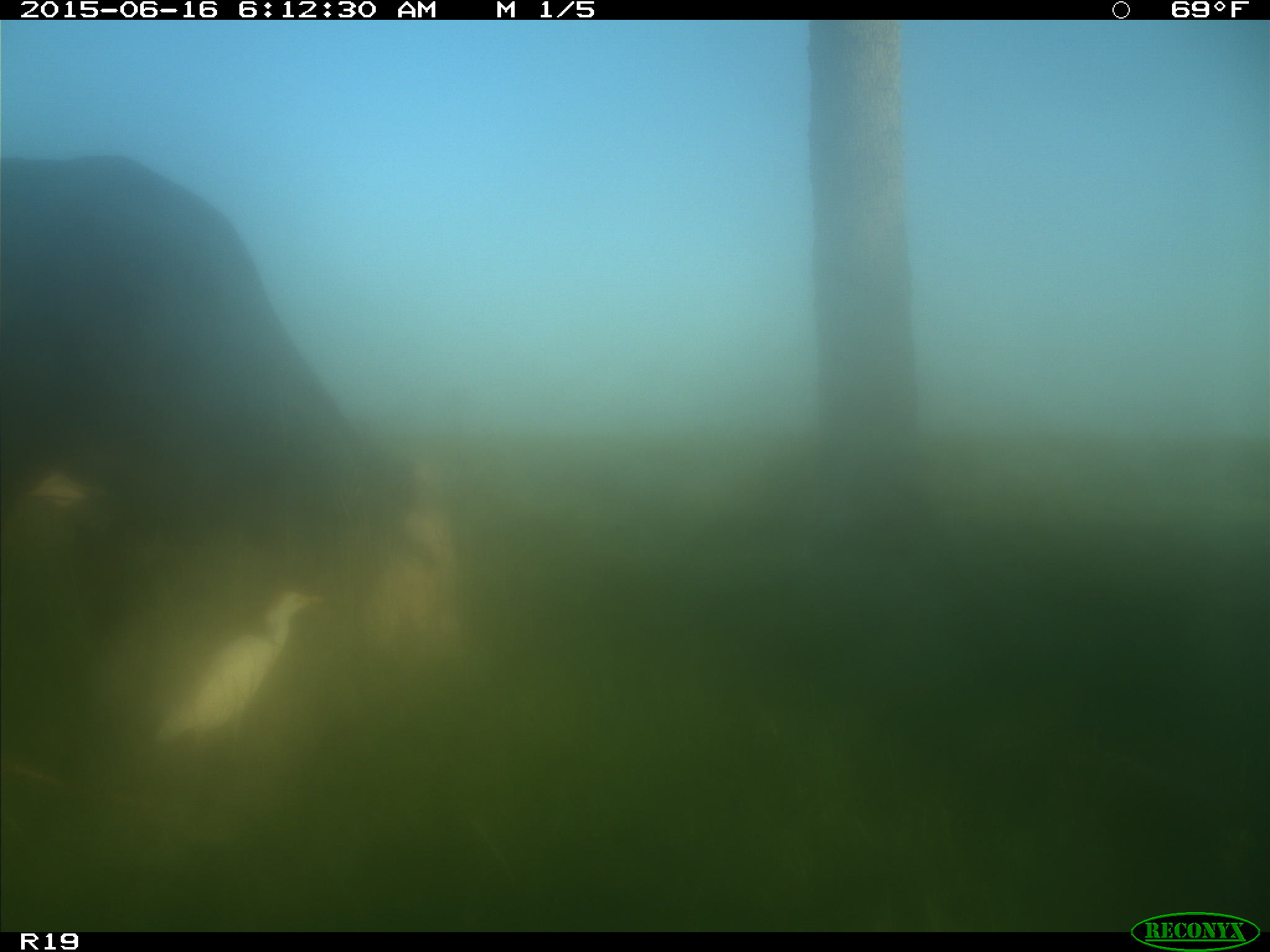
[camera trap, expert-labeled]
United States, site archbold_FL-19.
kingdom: Animalia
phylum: Chordata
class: Mammalia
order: Artiodactyla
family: Bovidae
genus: Bos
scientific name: Bos taurus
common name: domestic cow